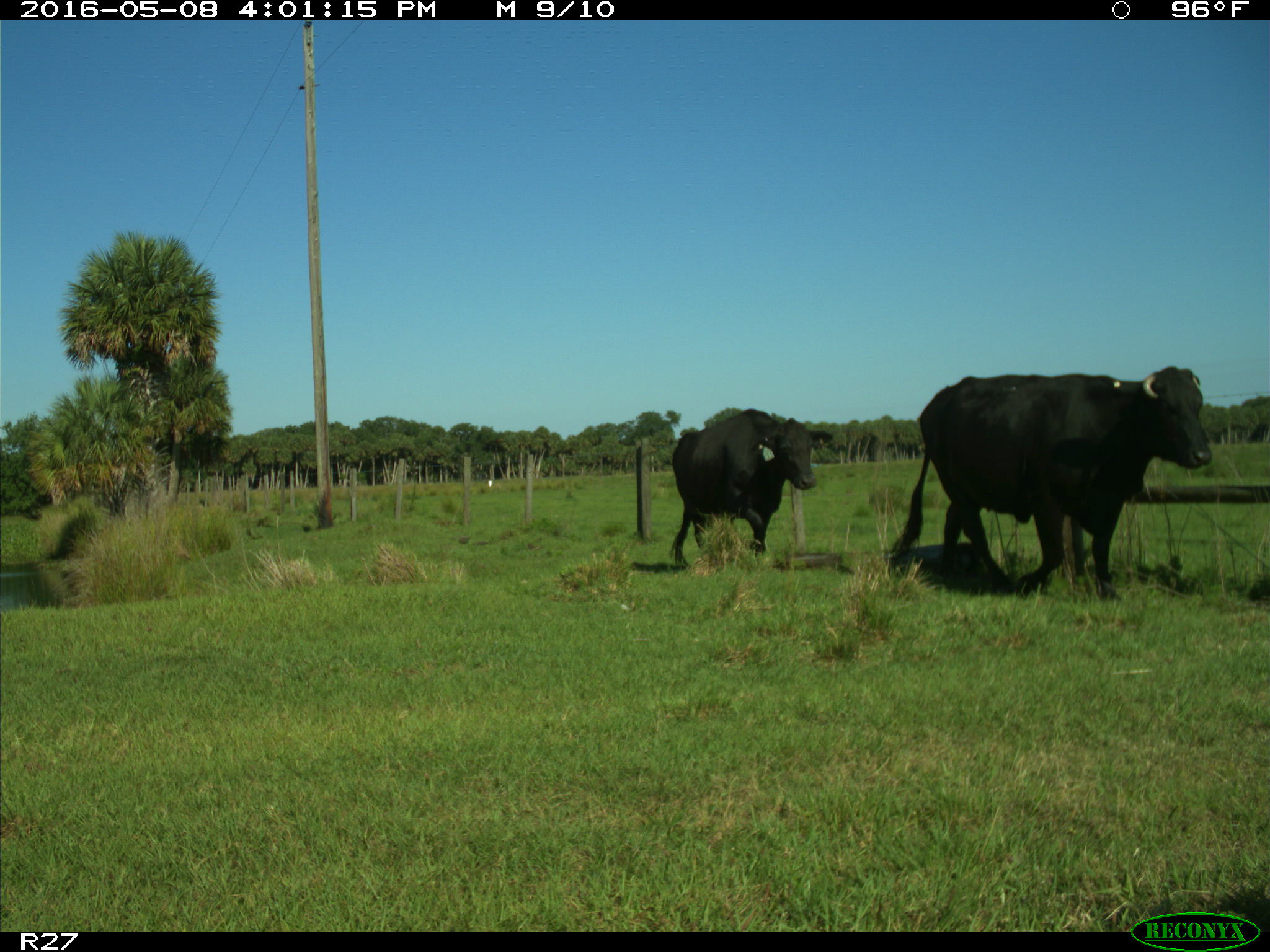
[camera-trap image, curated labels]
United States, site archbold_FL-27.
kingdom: Animalia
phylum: Chordata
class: Mammalia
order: Artiodactyla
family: Bovidae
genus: Bos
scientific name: Bos taurus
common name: domestic cow